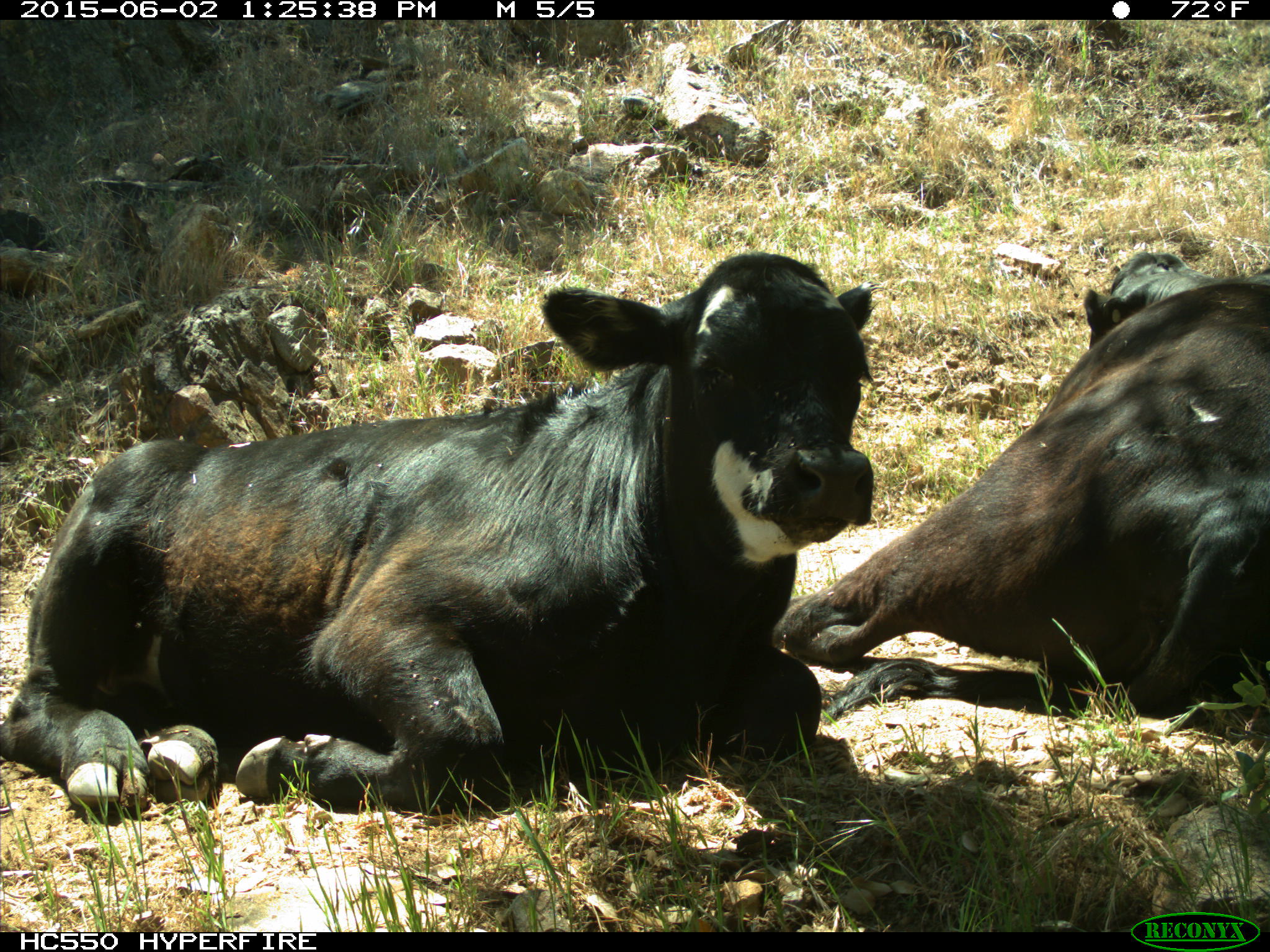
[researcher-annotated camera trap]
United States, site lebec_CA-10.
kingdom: Animalia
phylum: Chordata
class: Mammalia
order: Artiodactyla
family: Bovidae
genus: Bos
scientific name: Bos taurus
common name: domestic cow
Bos taurus (domestic cow).